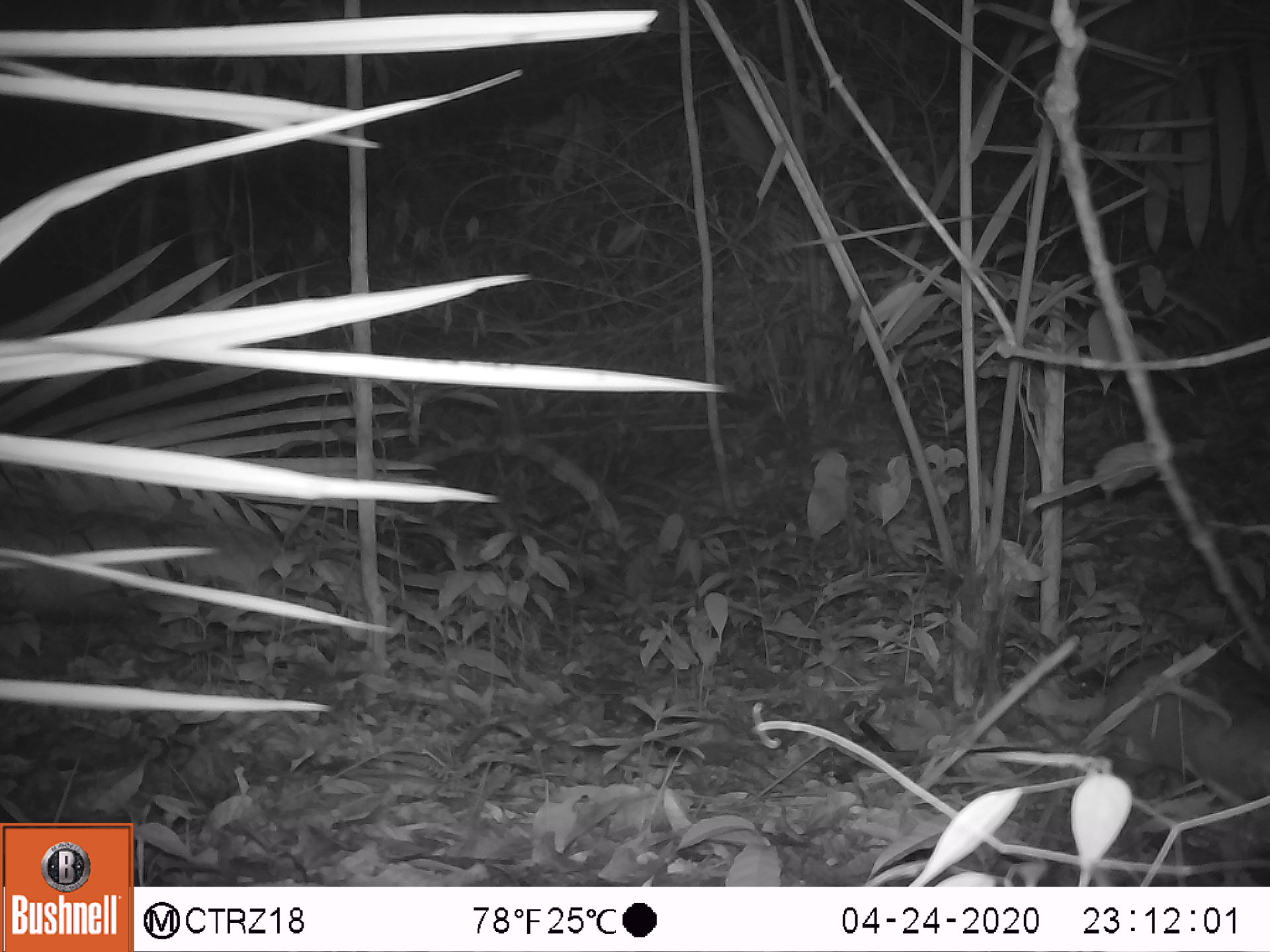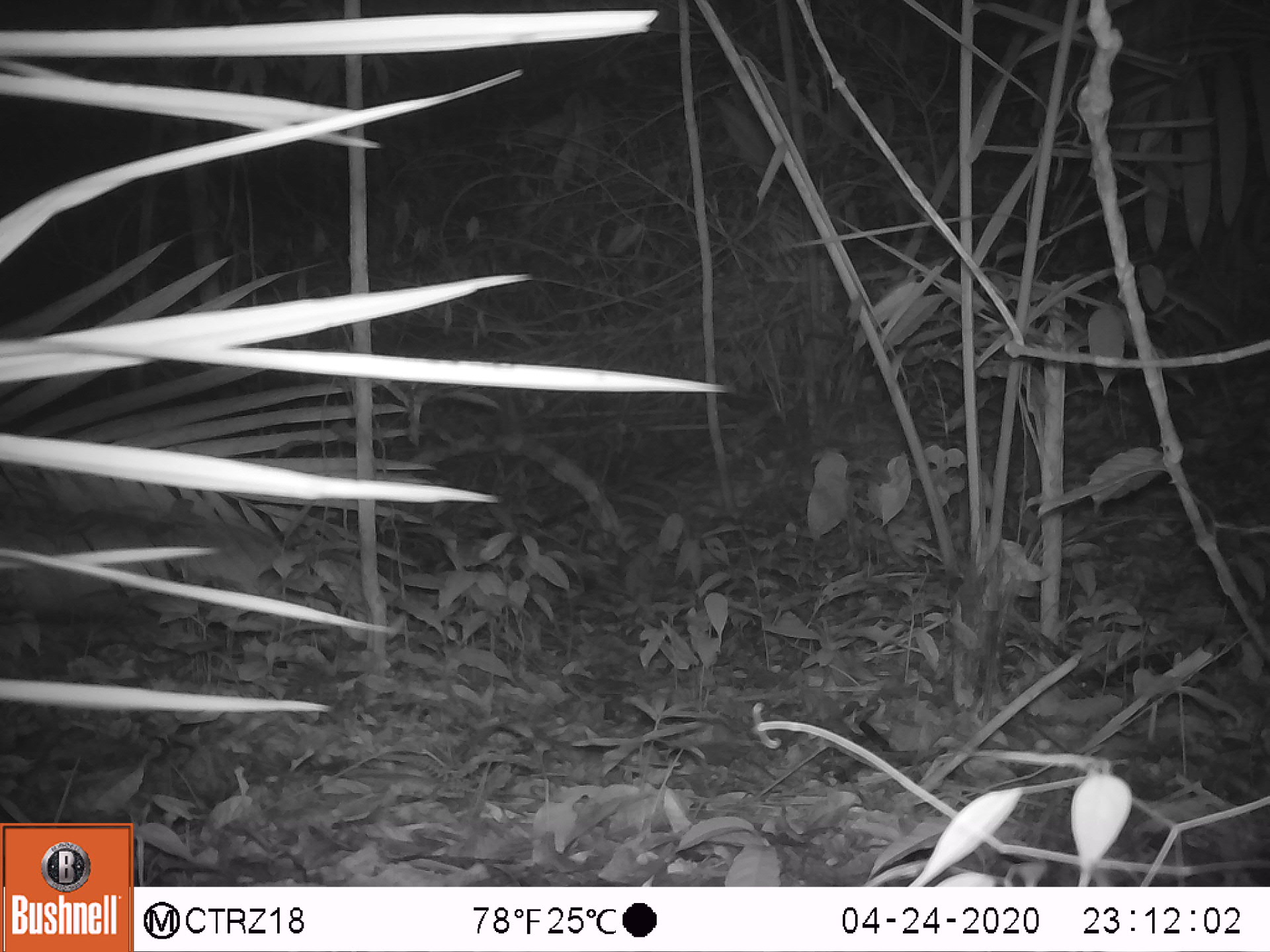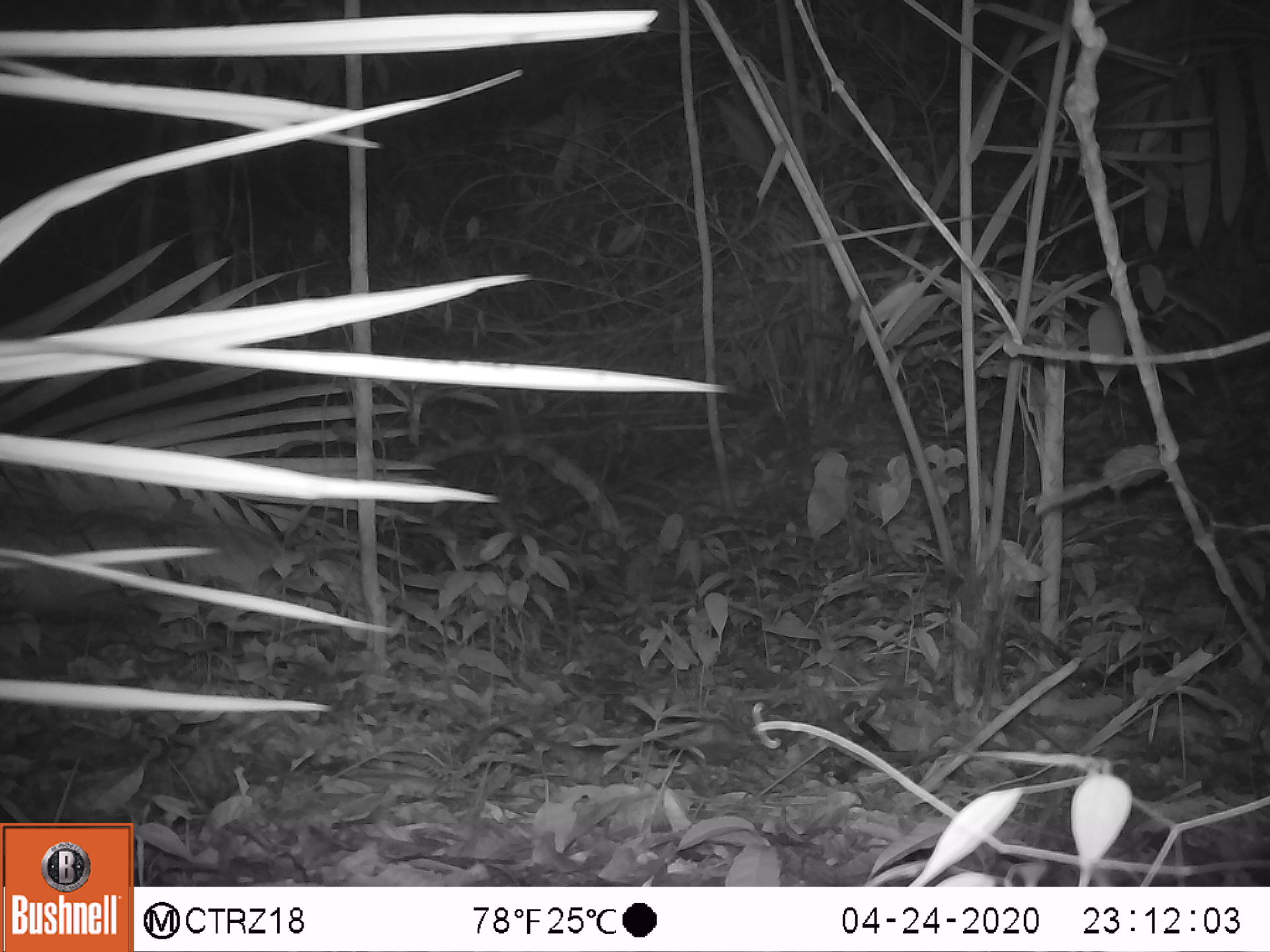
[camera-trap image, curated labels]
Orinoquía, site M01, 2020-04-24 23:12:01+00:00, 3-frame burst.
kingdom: Animalia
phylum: Chordata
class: Mammalia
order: Cingulata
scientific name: Cingulata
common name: armadillo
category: unknown armadillo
Unknown armadillo (armadillo) (Cingulata).